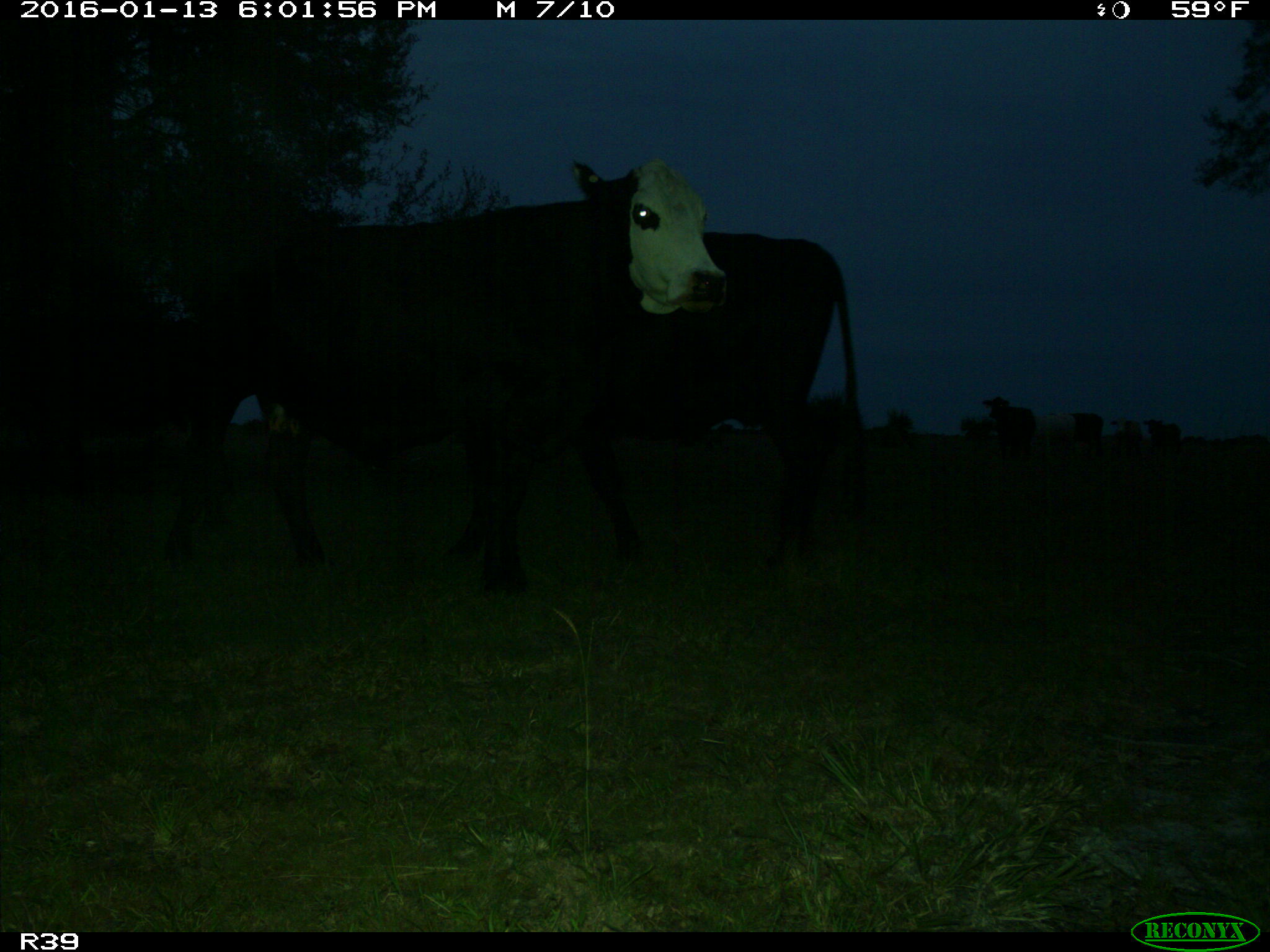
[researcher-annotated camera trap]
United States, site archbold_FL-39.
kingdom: Animalia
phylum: Chordata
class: Mammalia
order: Artiodactyla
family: Bovidae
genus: Bos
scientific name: Bos taurus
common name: domestic cow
Bos taurus (domestic cow).